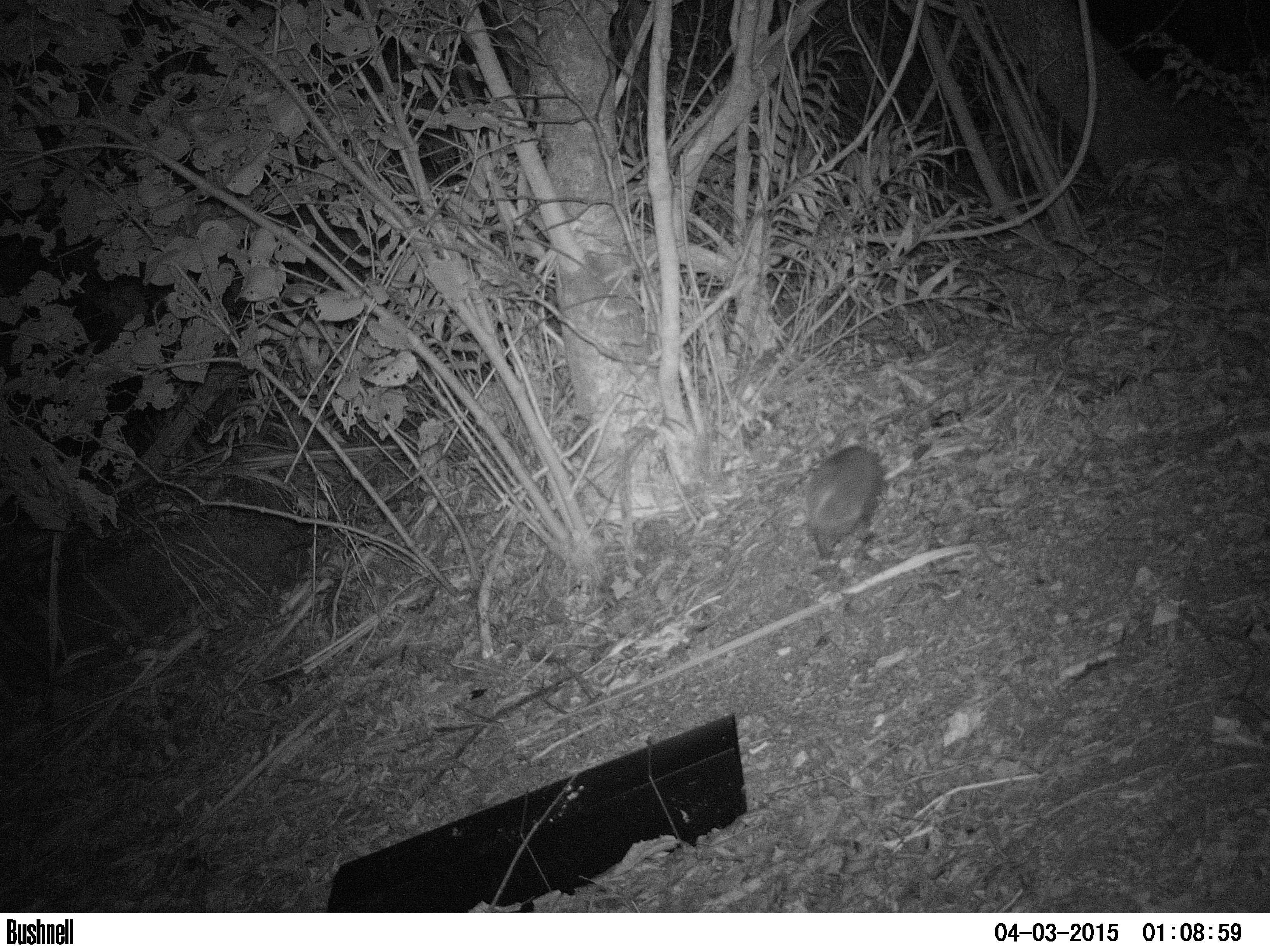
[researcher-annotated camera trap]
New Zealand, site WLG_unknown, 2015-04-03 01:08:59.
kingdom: Animalia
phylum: Chordata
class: Mammalia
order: Eulipotyphla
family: Erinaceidae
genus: Erinaceus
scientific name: Erinaceus europaeus europaeus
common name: european hedgehog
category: hedgehog